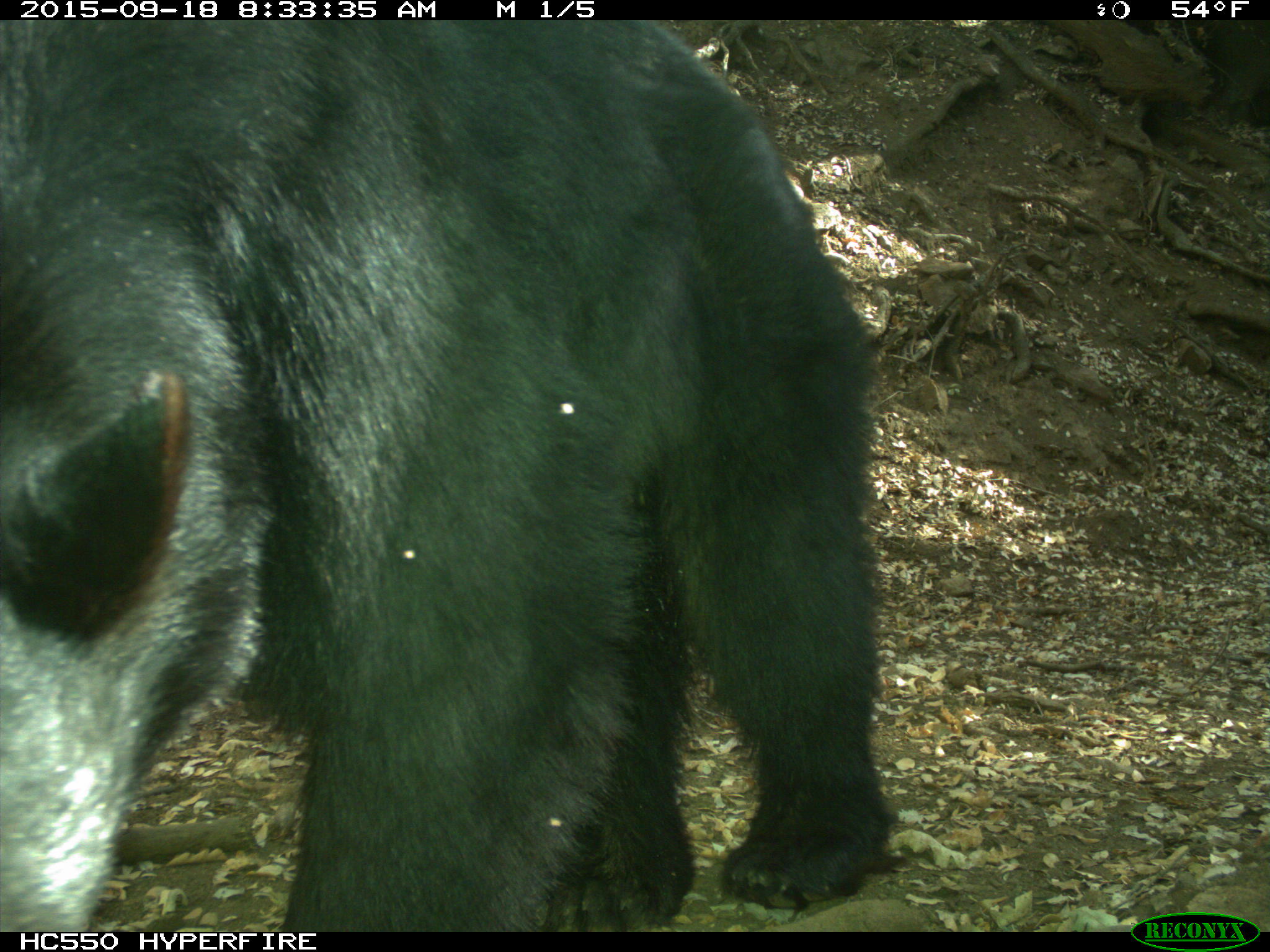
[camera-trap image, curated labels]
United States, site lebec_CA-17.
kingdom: Animalia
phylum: Chordata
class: Mammalia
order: Carnivora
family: Ursidae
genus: Ursus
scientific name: Ursus americanus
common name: american black bear